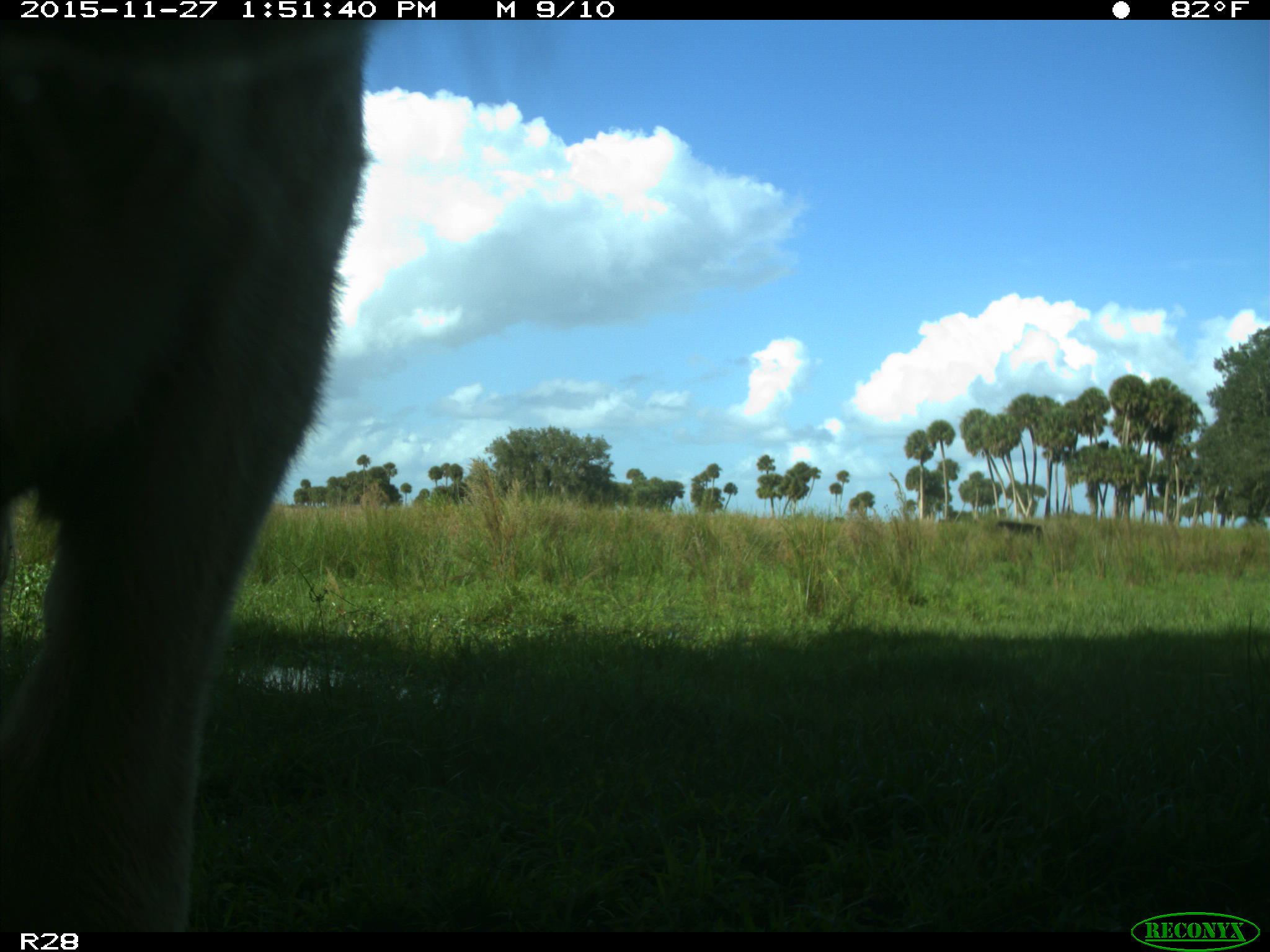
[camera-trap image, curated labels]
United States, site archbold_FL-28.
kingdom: Animalia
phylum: Chordata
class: Mammalia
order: Artiodactyla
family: Bovidae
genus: Bos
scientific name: Bos taurus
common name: domestic cow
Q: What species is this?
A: Bos taurus (domestic cow).